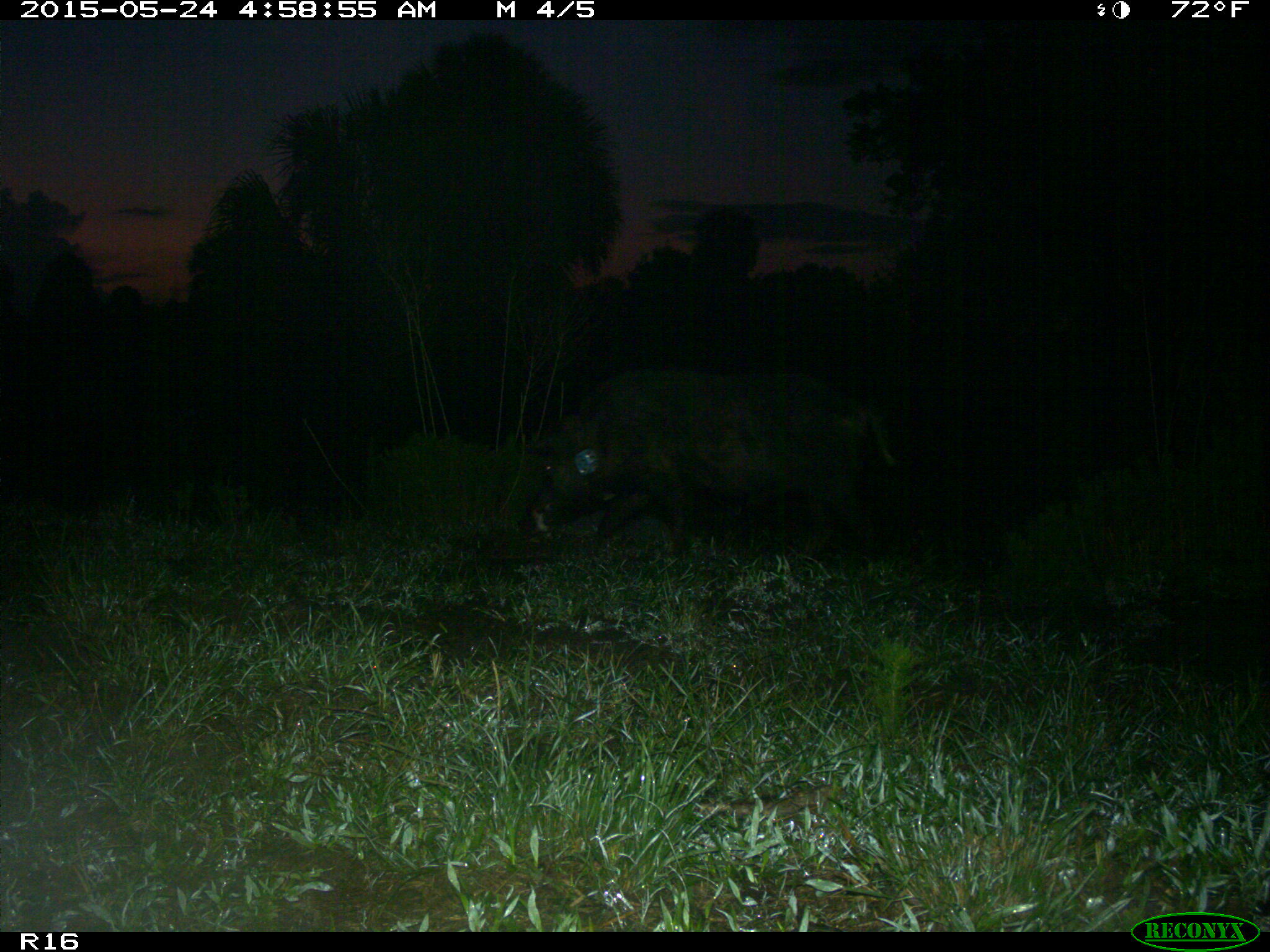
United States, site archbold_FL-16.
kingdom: Animalia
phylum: Chordata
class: Mammalia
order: Artiodactyla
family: Suidae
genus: Sus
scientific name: Sus scrofa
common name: wild boar